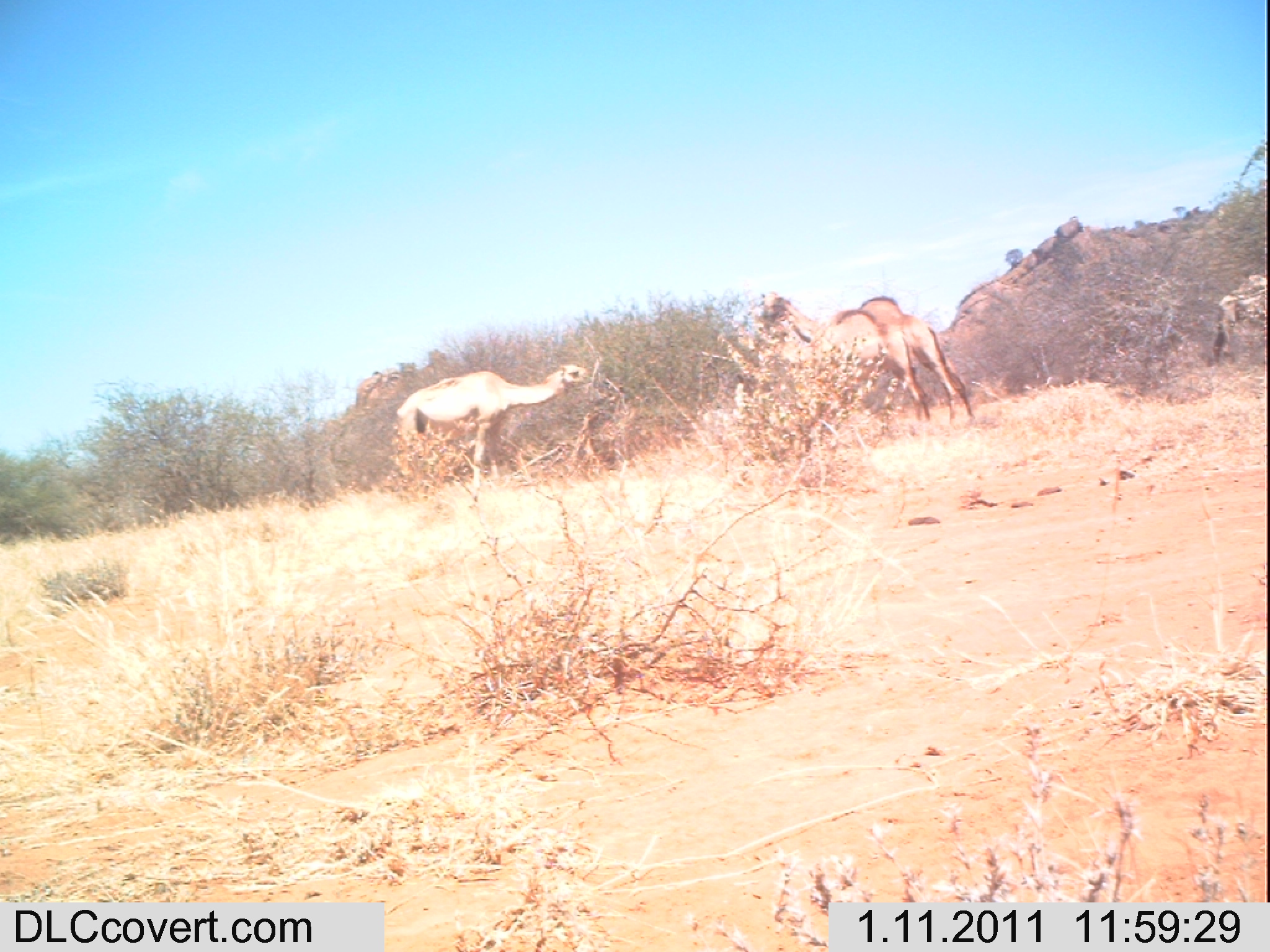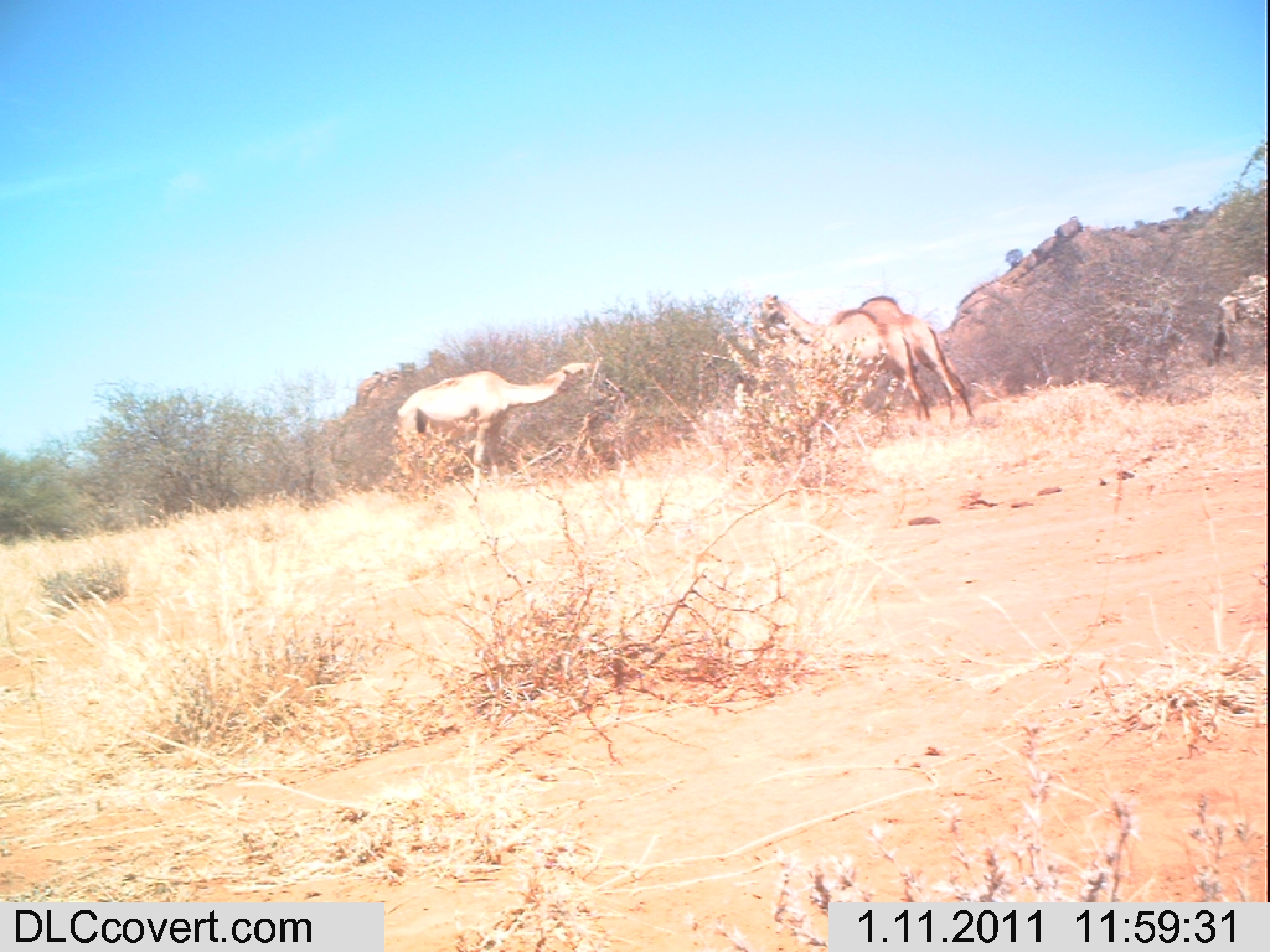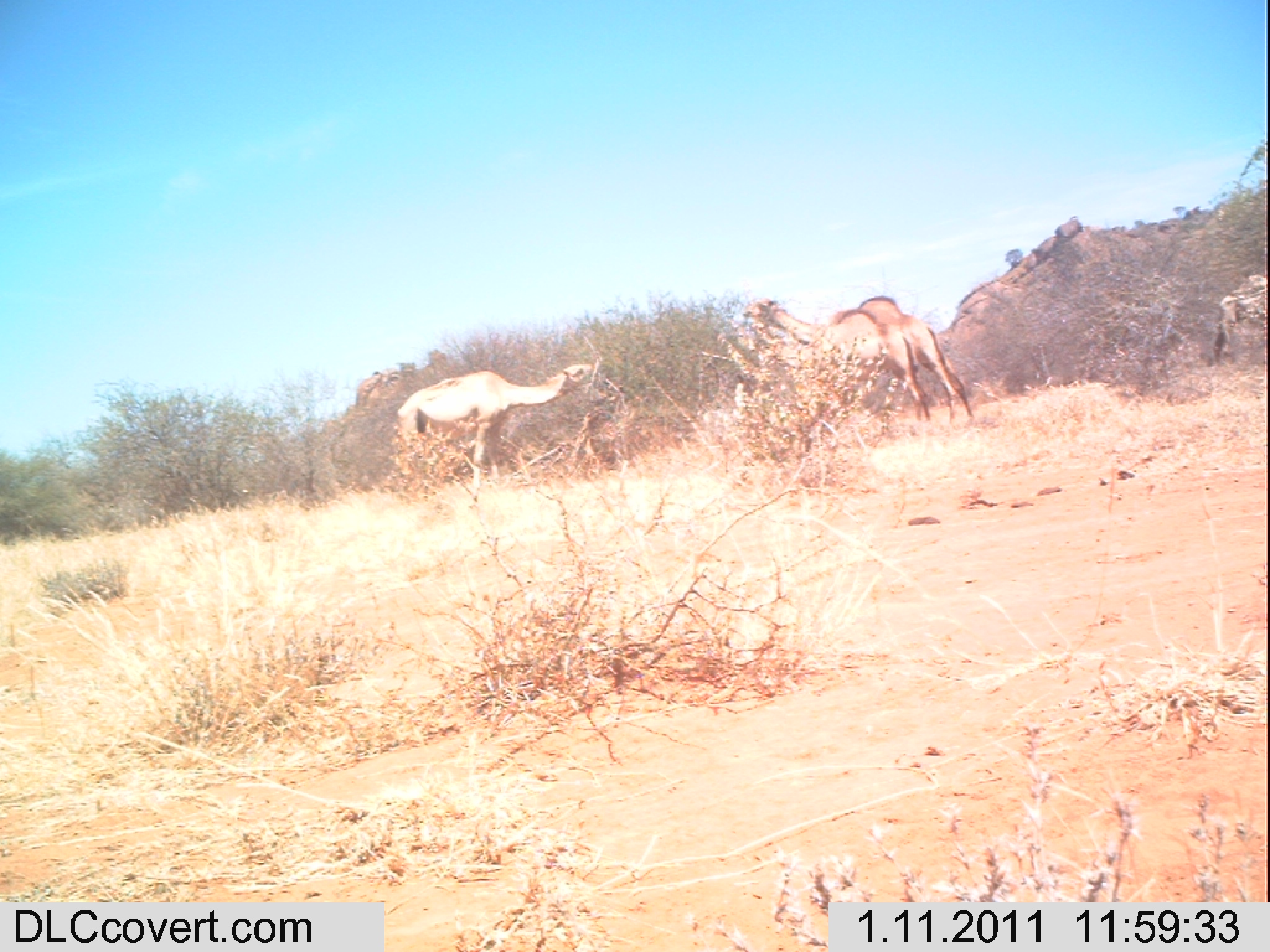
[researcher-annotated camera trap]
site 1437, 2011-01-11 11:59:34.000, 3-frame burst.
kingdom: Animalia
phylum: Chordata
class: Mammalia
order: Artiodactyla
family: Bovidae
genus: Madoqua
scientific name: Madoqua guentheri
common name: günther's dik-dik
Madoqua guentheri (günther's dik-dik), count 4.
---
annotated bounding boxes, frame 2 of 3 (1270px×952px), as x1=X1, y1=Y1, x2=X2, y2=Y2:
madoqua guentheri: x1=757, y1=293, x2=974, y2=425; x1=395, y1=362, x2=594, y2=500; x1=759, y1=294, x2=931, y2=422